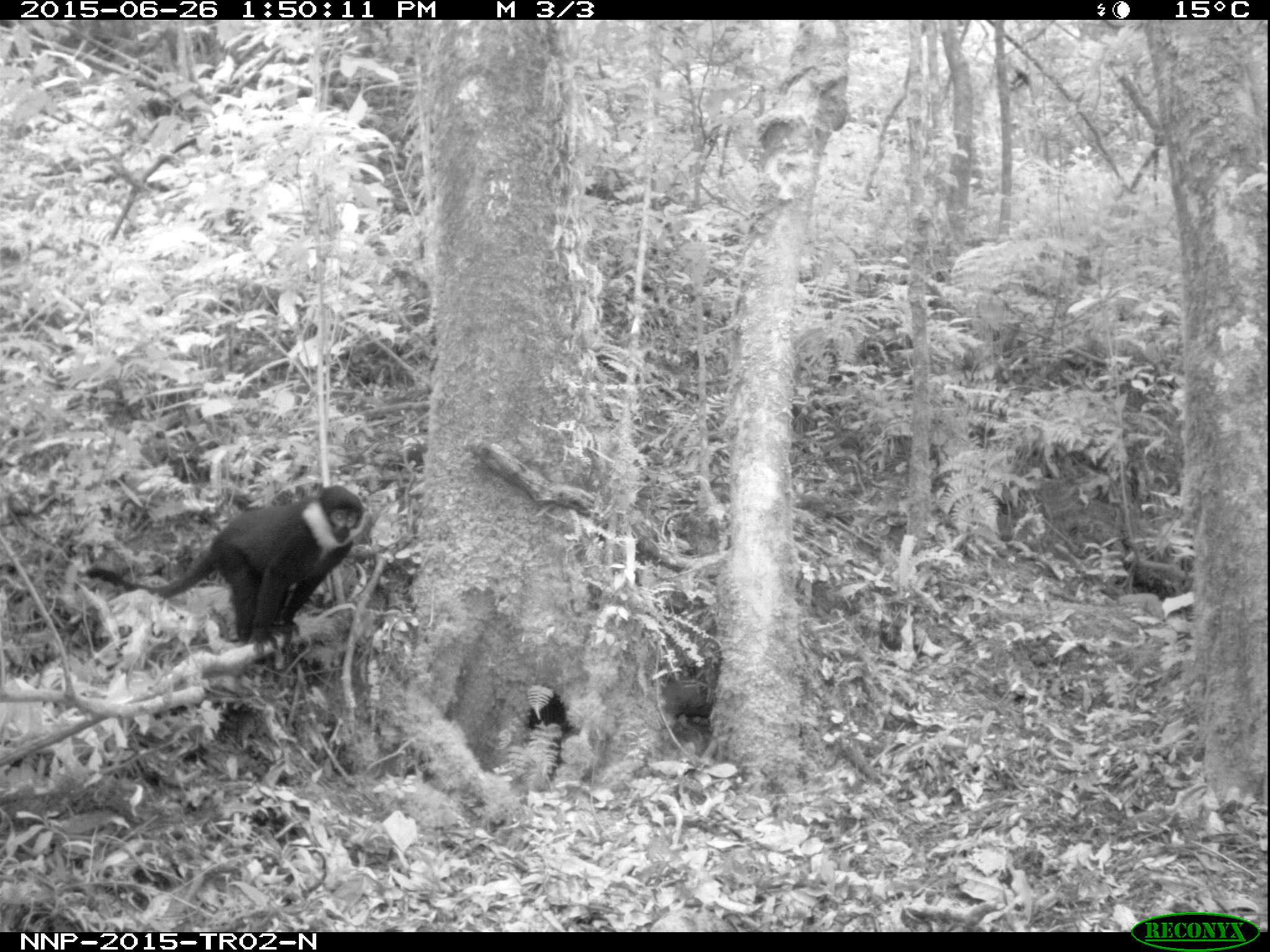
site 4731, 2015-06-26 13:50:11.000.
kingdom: Animalia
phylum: Chordata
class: Mammalia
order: Primates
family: Cercopithecidae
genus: Allochrocebus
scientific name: Allochrocebus lhoesti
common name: l'hoest's monkey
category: cercopithecus lhoesti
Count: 1.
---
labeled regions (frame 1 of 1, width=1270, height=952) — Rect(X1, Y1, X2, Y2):
cercopithecus lhoesti: Rect(82, 484, 367, 657)